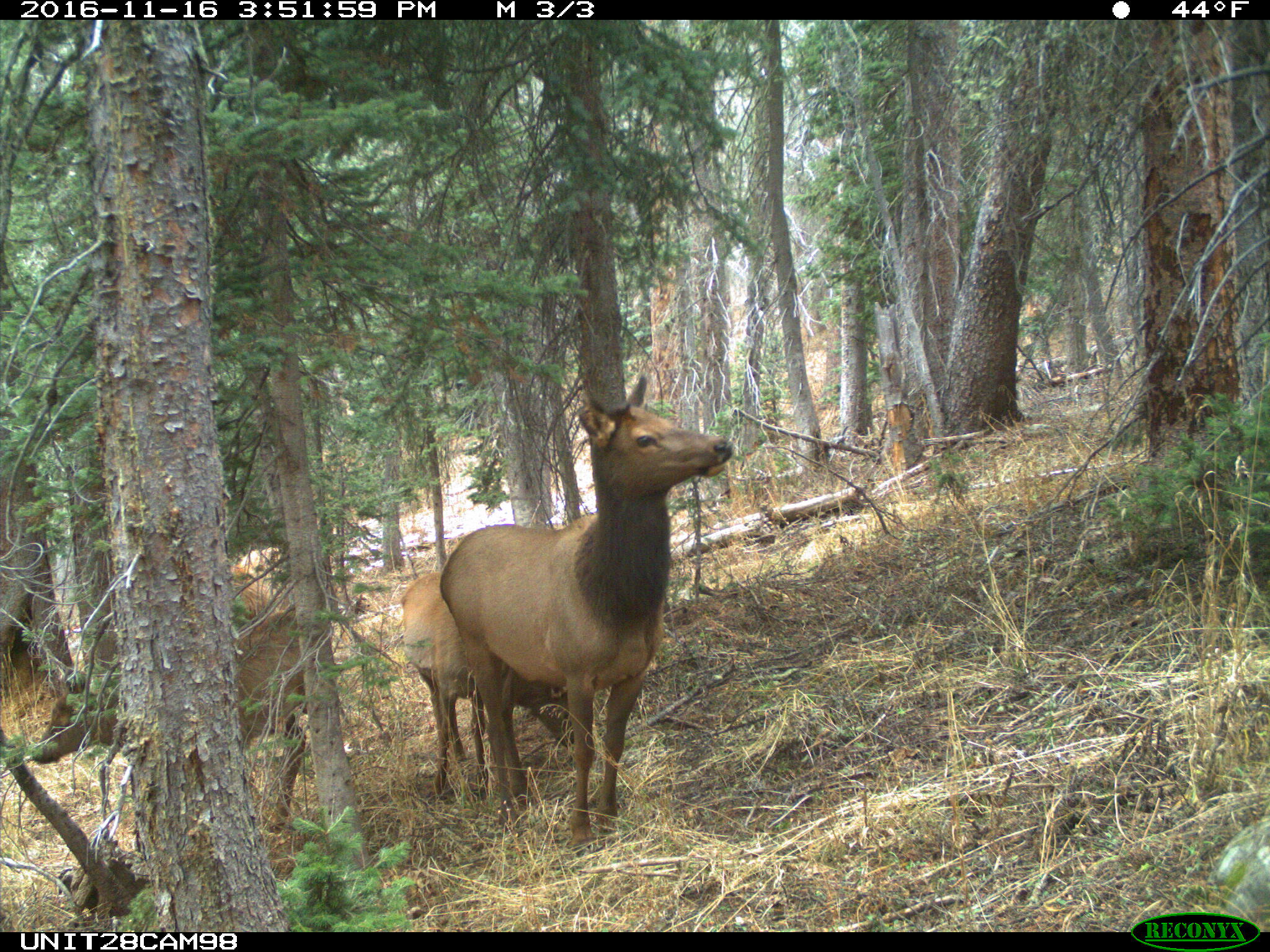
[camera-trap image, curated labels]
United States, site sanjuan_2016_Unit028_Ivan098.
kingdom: Animalia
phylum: Chordata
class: Mammalia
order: Artiodactyla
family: Cervidae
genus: Cervus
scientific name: Cervus elaphus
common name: red deer